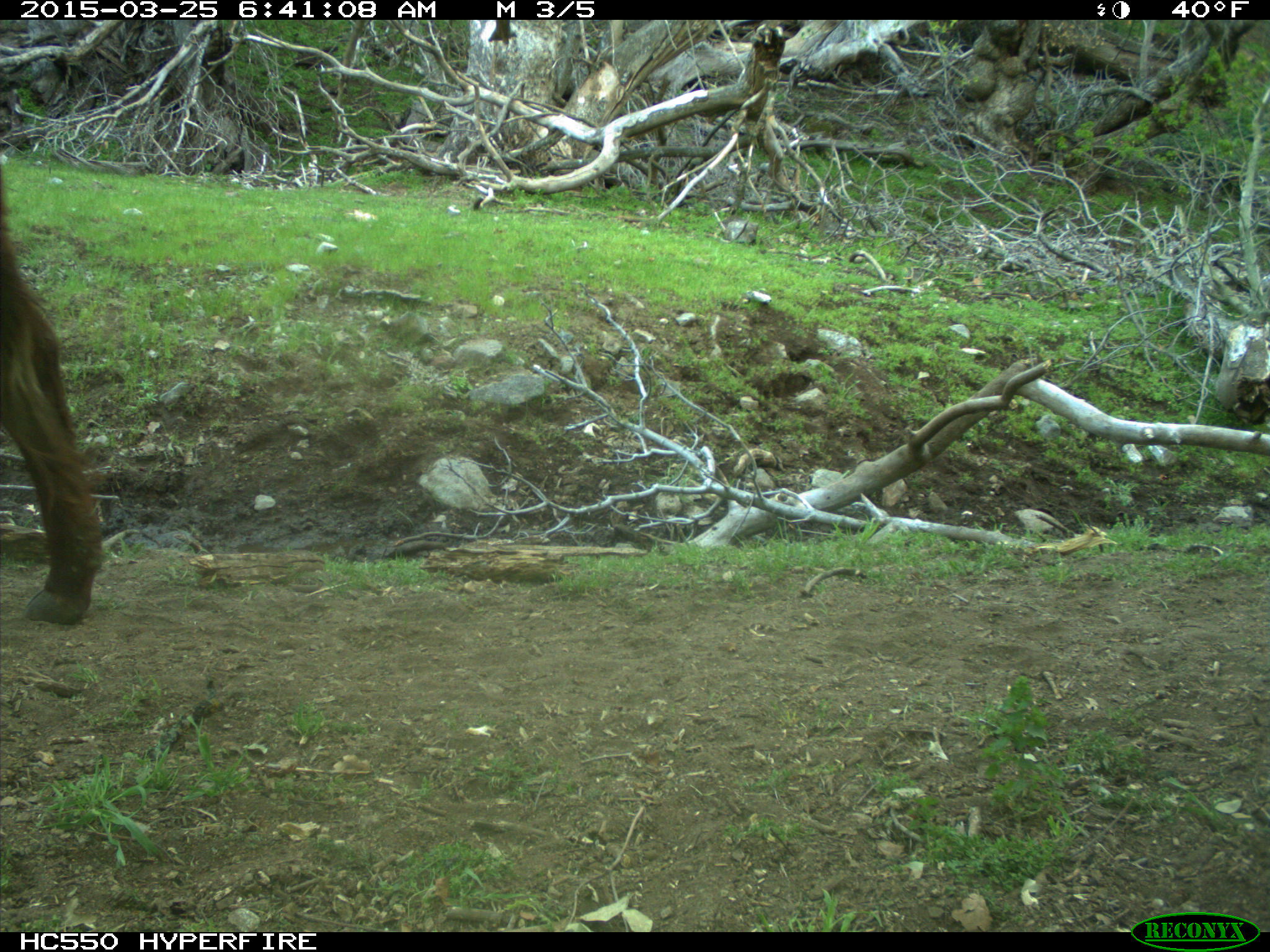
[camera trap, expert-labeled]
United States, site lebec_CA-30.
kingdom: Animalia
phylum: Chordata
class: Mammalia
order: Artiodactyla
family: Bovidae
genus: Bos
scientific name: Bos taurus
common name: domestic cow